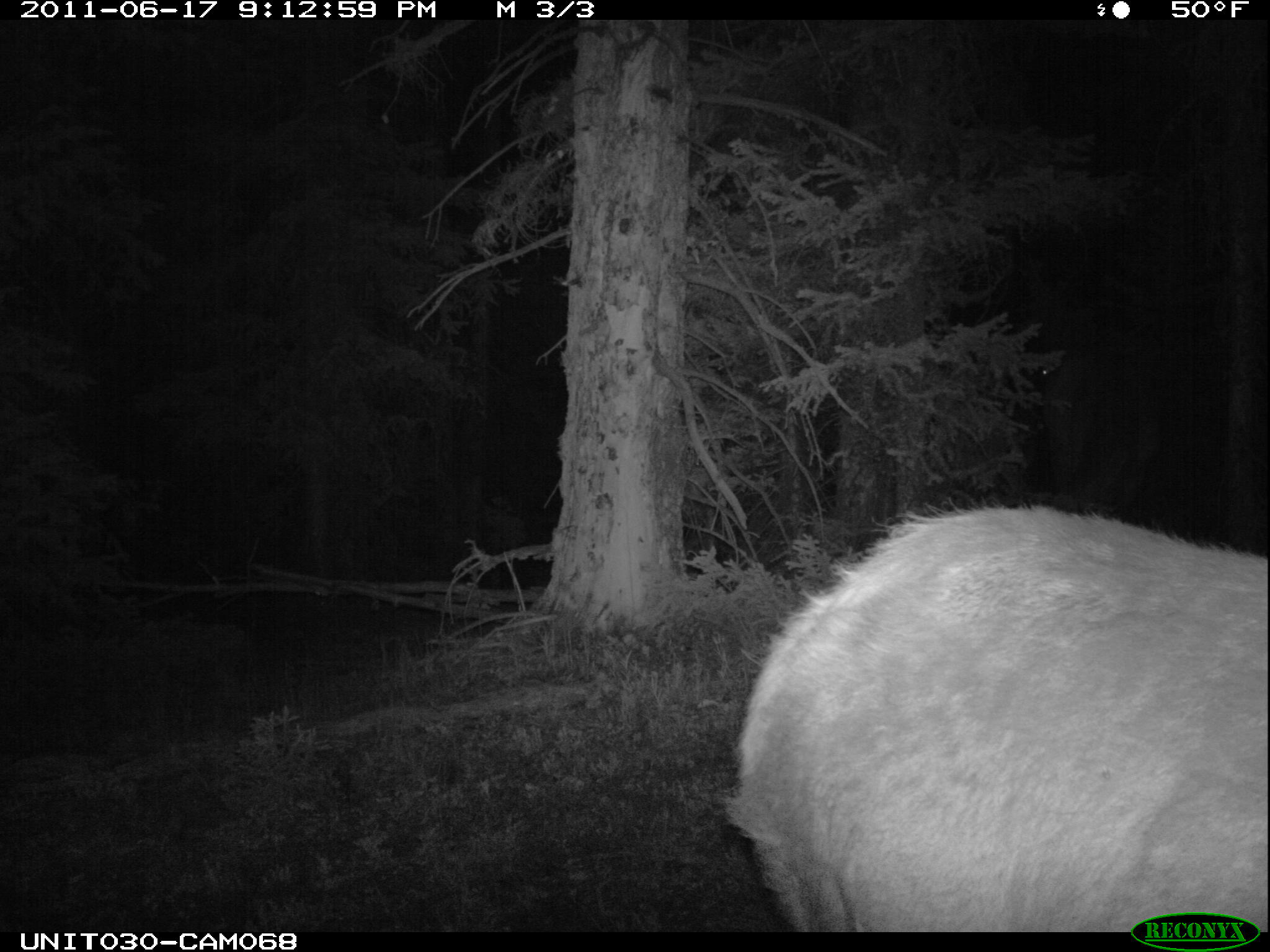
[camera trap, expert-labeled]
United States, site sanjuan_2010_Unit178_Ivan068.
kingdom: Animalia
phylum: Chordata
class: Mammalia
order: Artiodactyla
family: Cervidae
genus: Cervus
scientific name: Cervus elaphus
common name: red deer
Cervus elaphus (red deer).